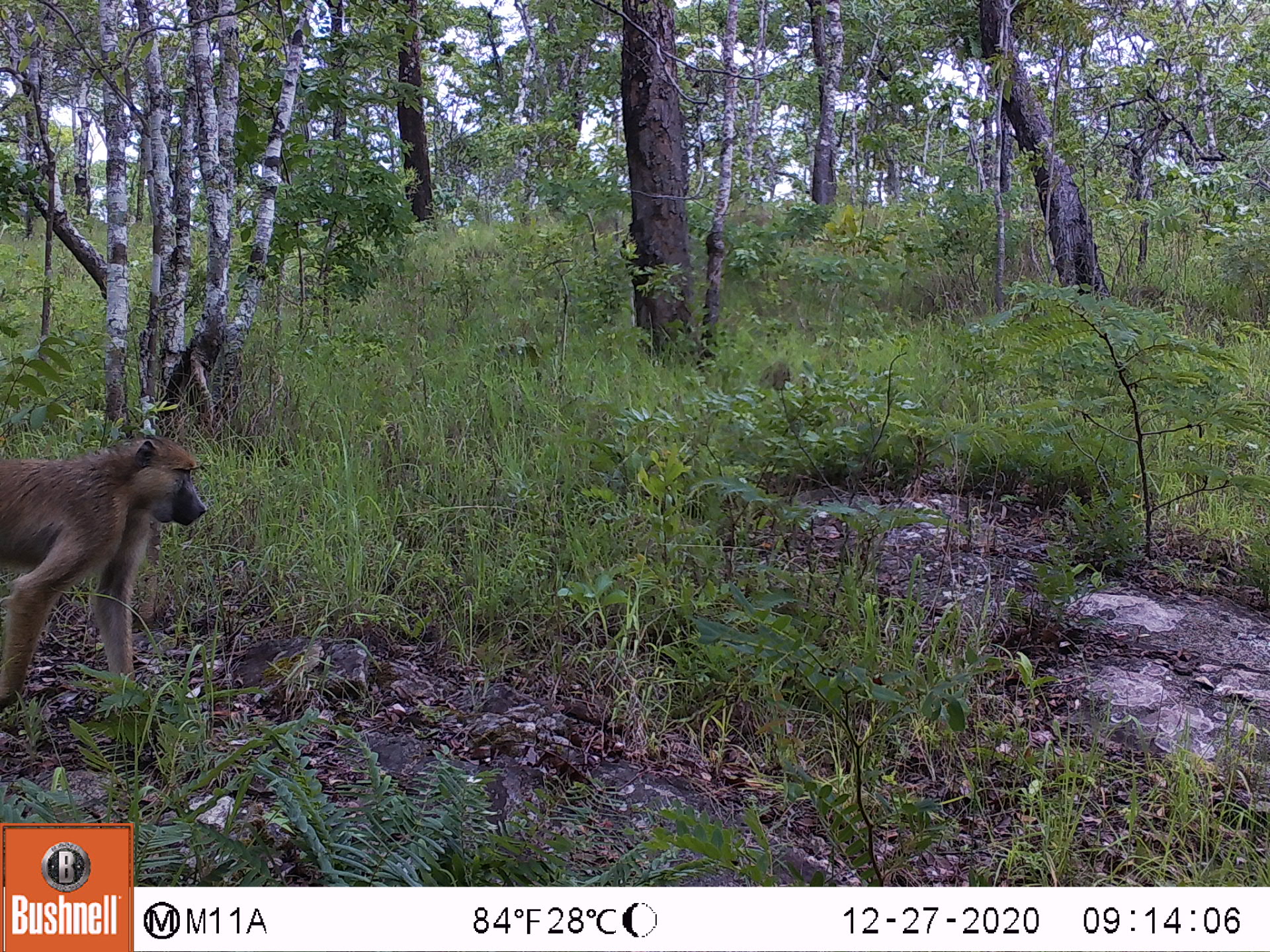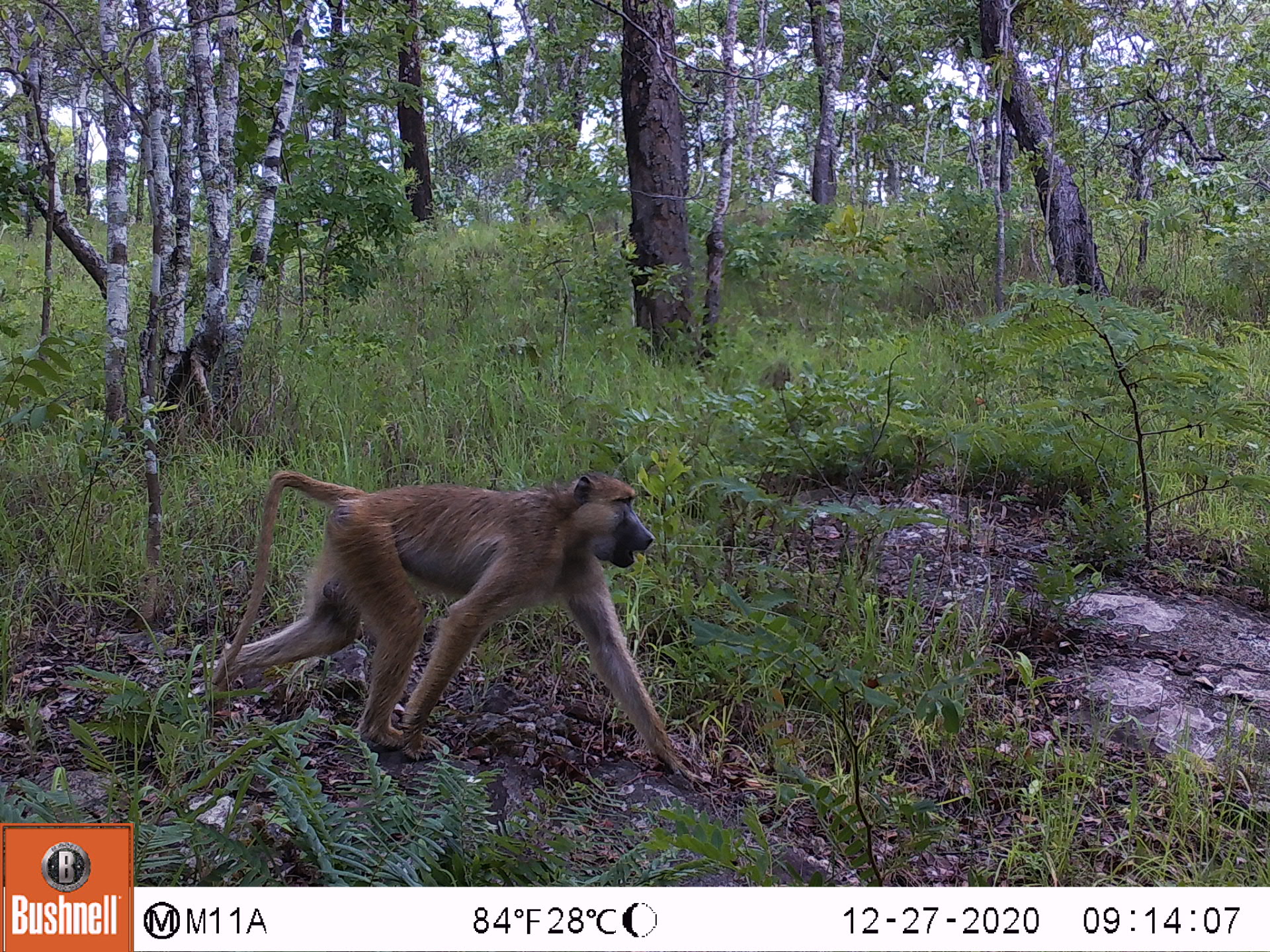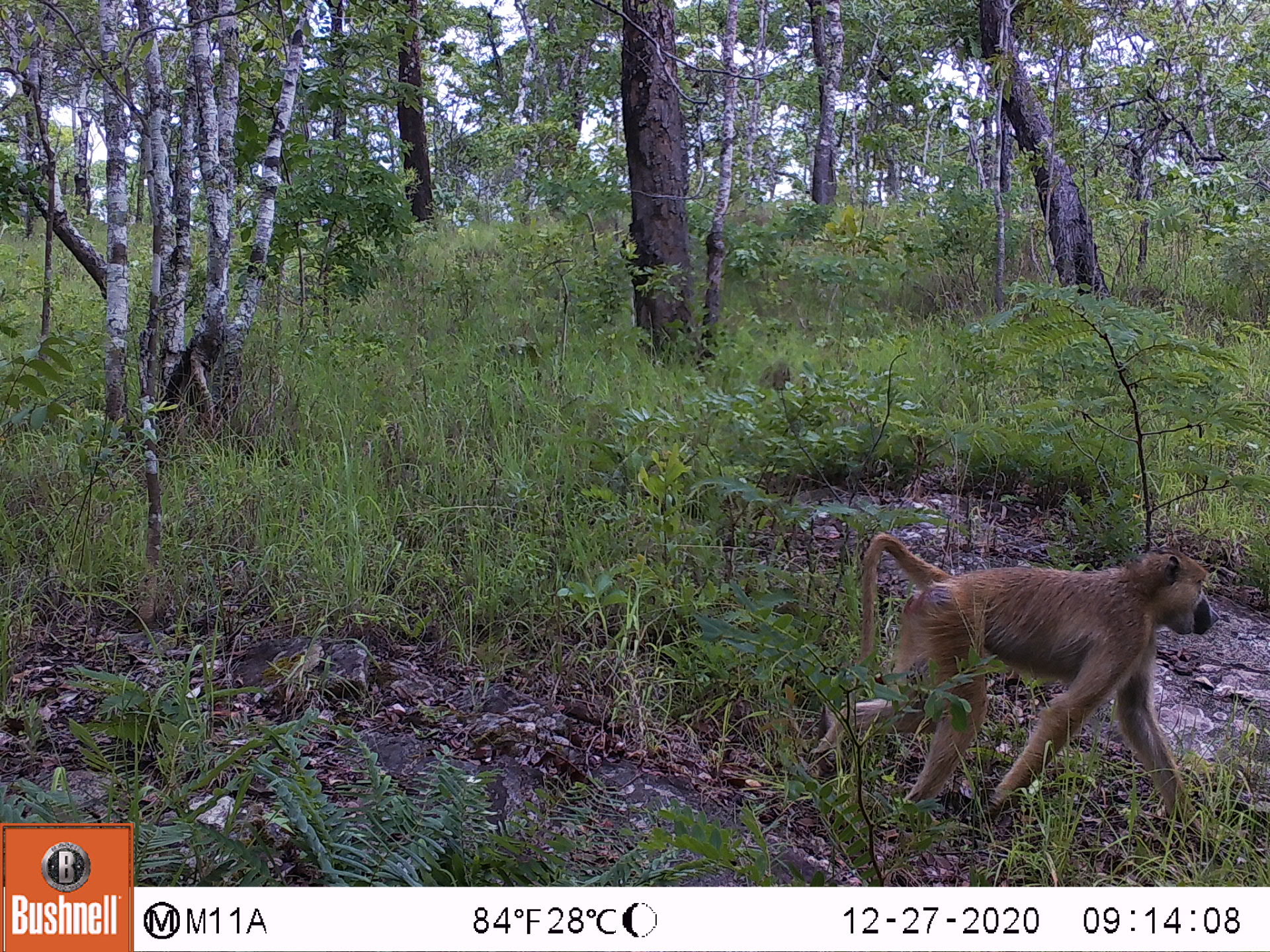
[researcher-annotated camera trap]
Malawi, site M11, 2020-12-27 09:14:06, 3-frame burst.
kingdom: Animalia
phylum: Chordata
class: Mammalia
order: Primates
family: Cercopithecidae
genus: Papio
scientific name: Papio cynocephalus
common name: yellow baboon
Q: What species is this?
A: Yellow baboon (Papio cynocephalus).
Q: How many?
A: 1.